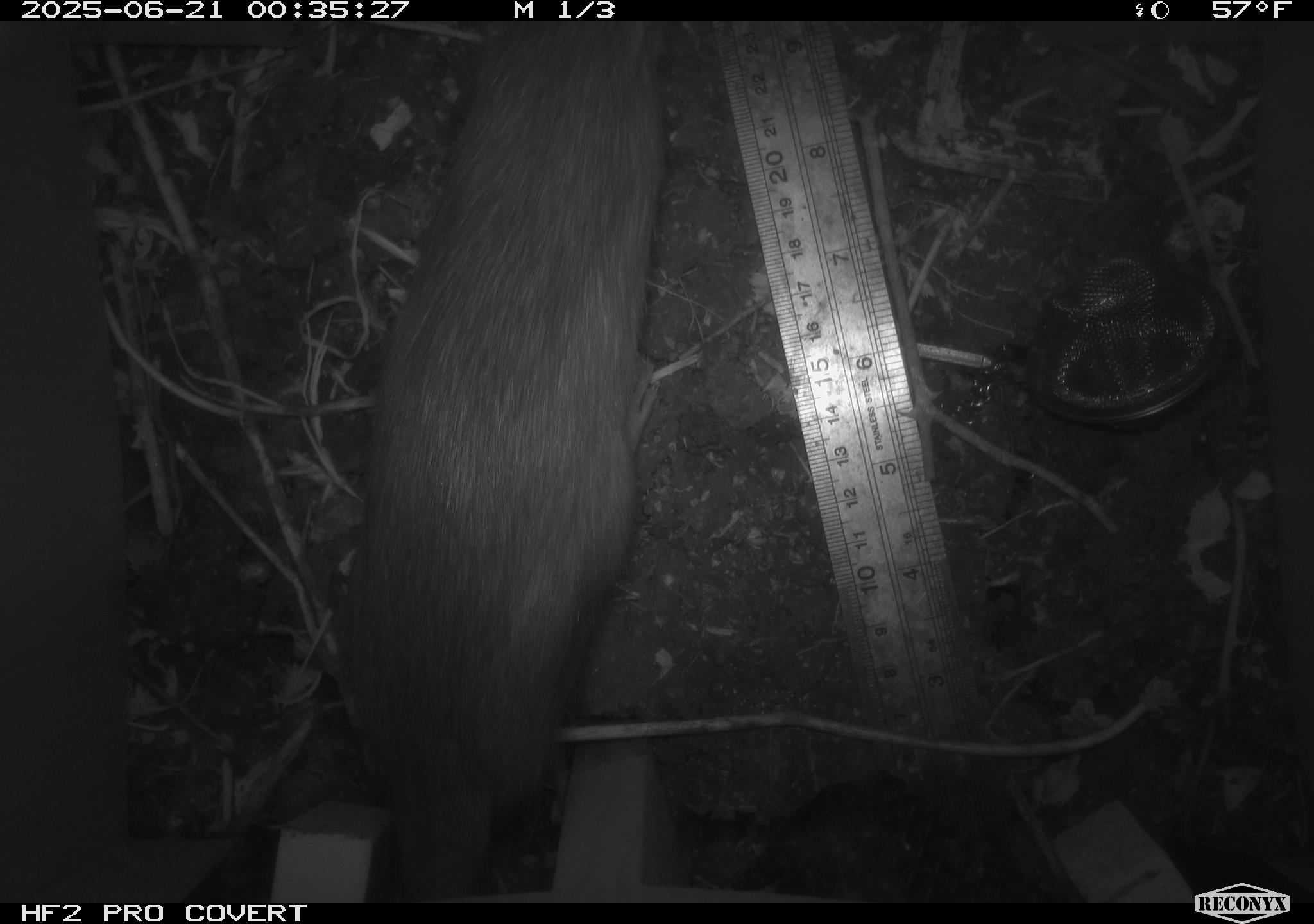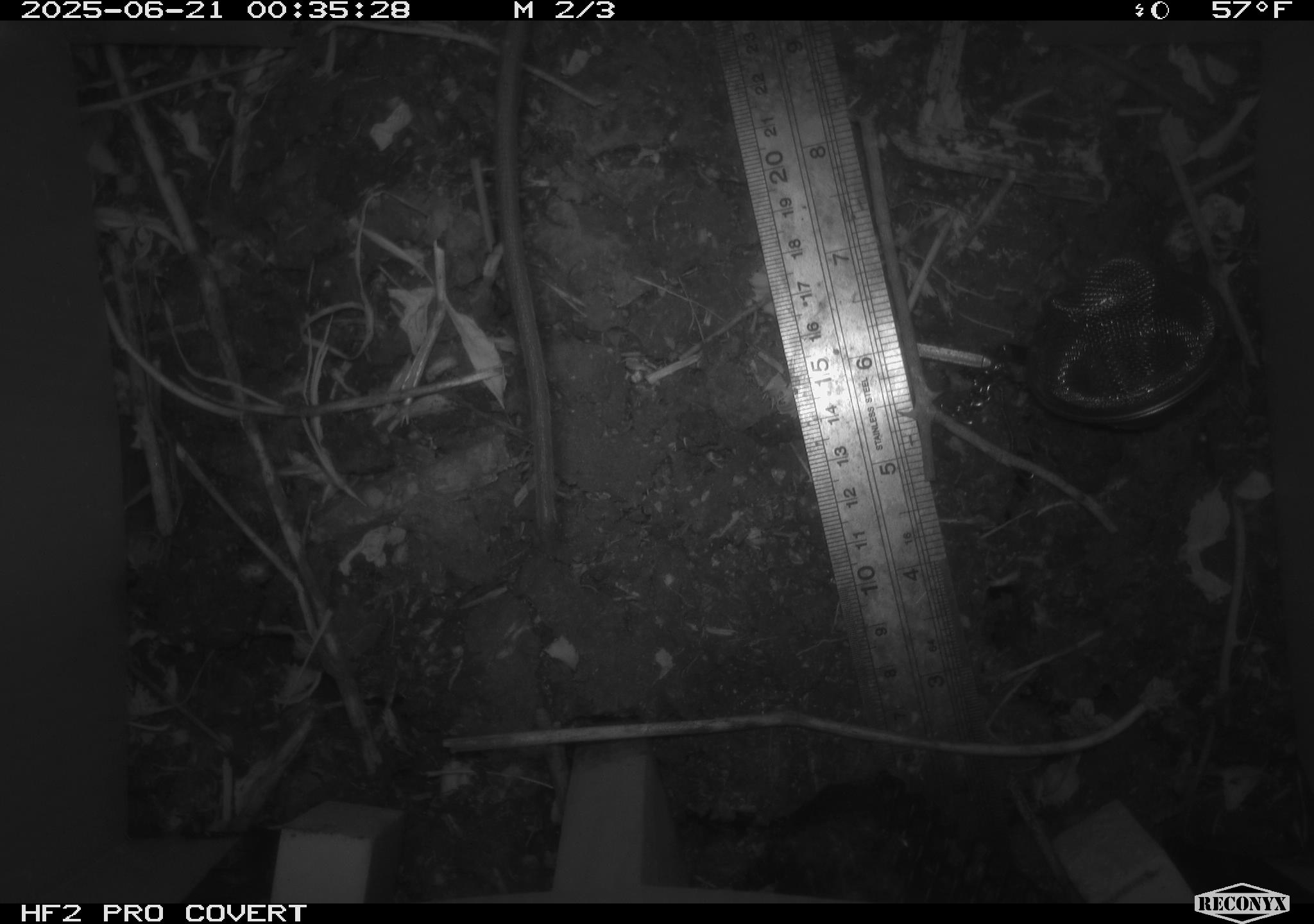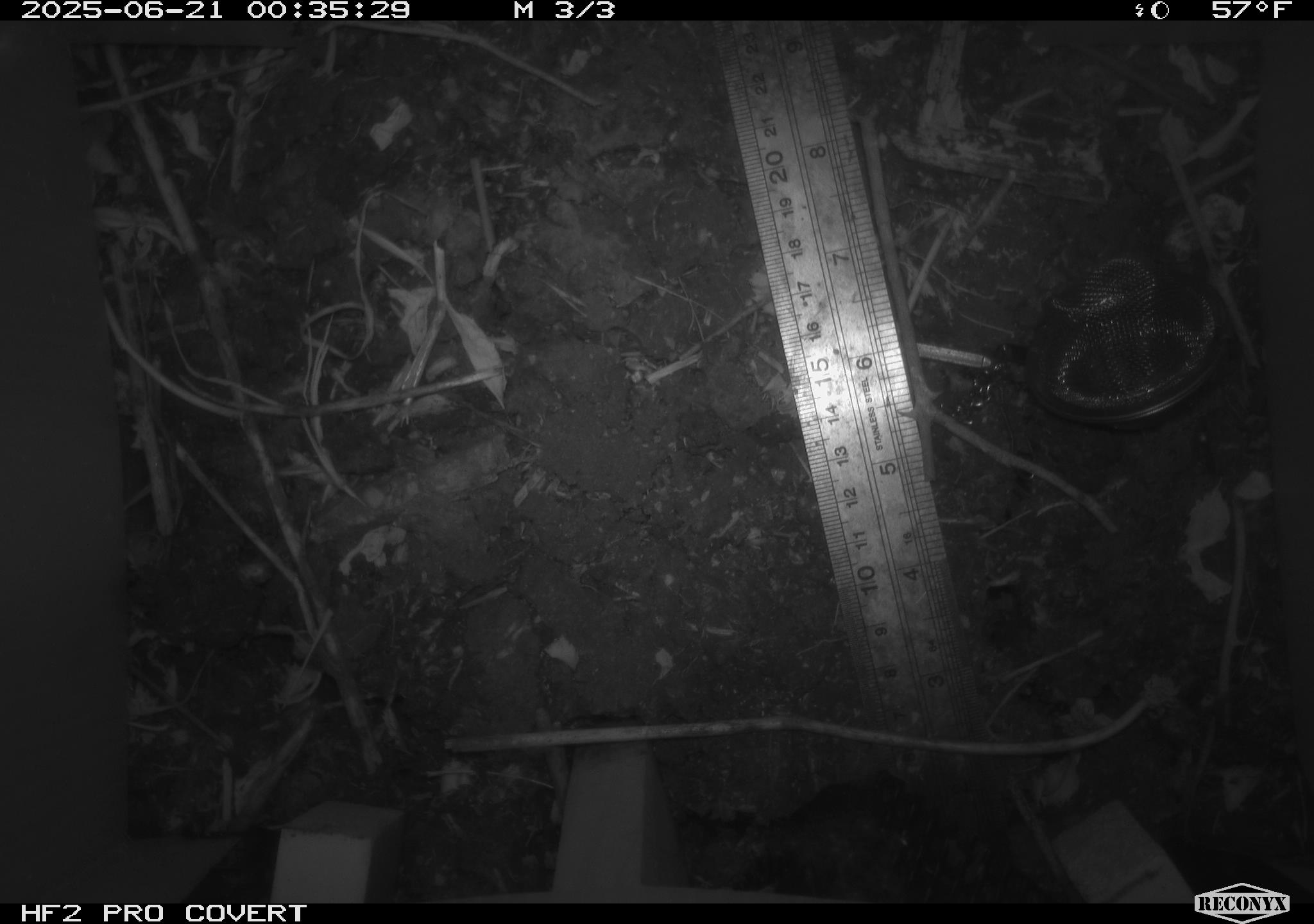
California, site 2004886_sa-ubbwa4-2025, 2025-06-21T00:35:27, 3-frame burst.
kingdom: Animalia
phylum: Chordata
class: Mammalia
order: Rodentia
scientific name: Rodentia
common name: rodent